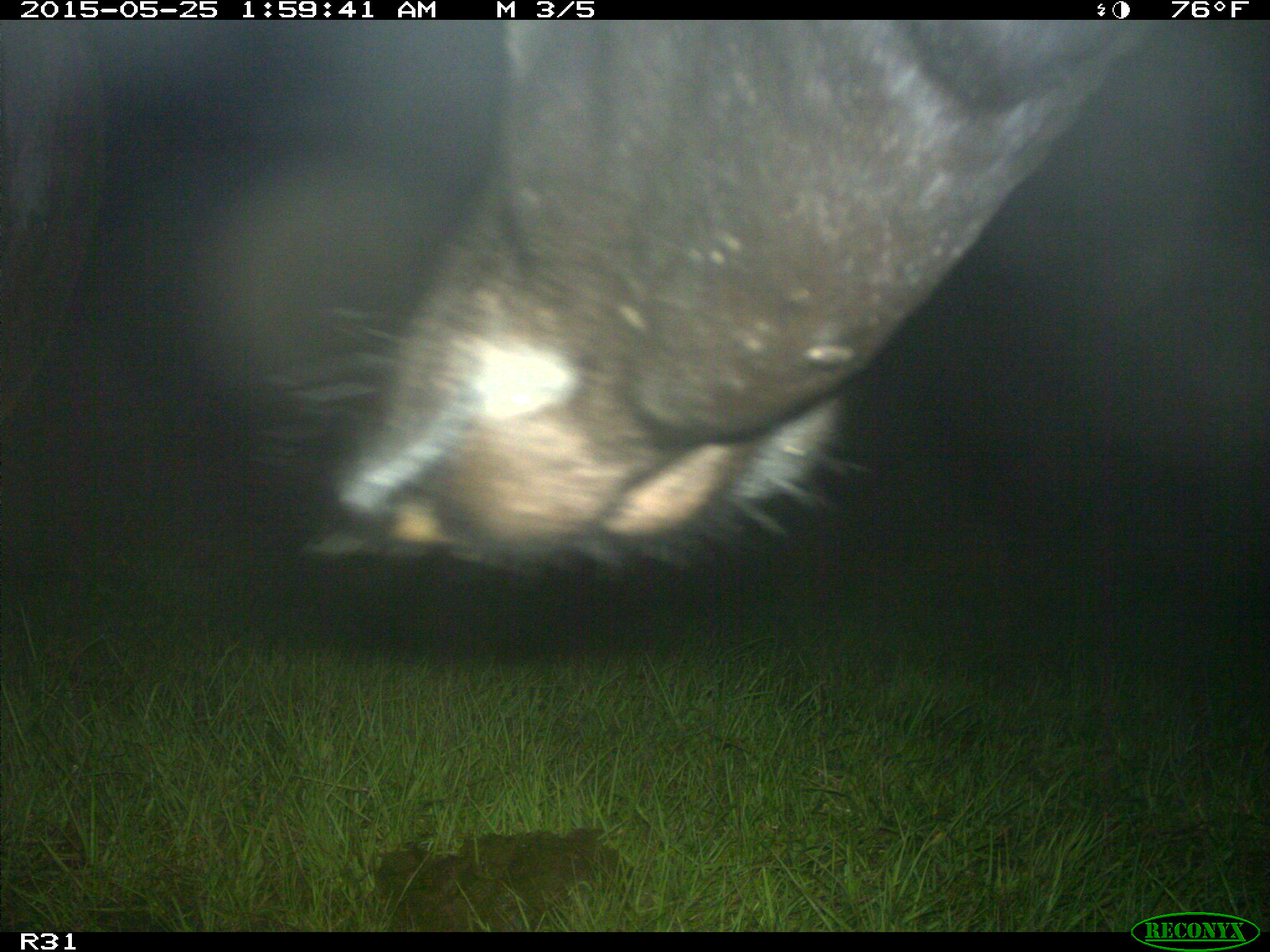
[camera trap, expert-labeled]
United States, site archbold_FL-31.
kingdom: Animalia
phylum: Chordata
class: Mammalia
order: Artiodactyla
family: Bovidae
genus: Bos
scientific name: Bos taurus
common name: domestic cow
Bos taurus (domestic cow).